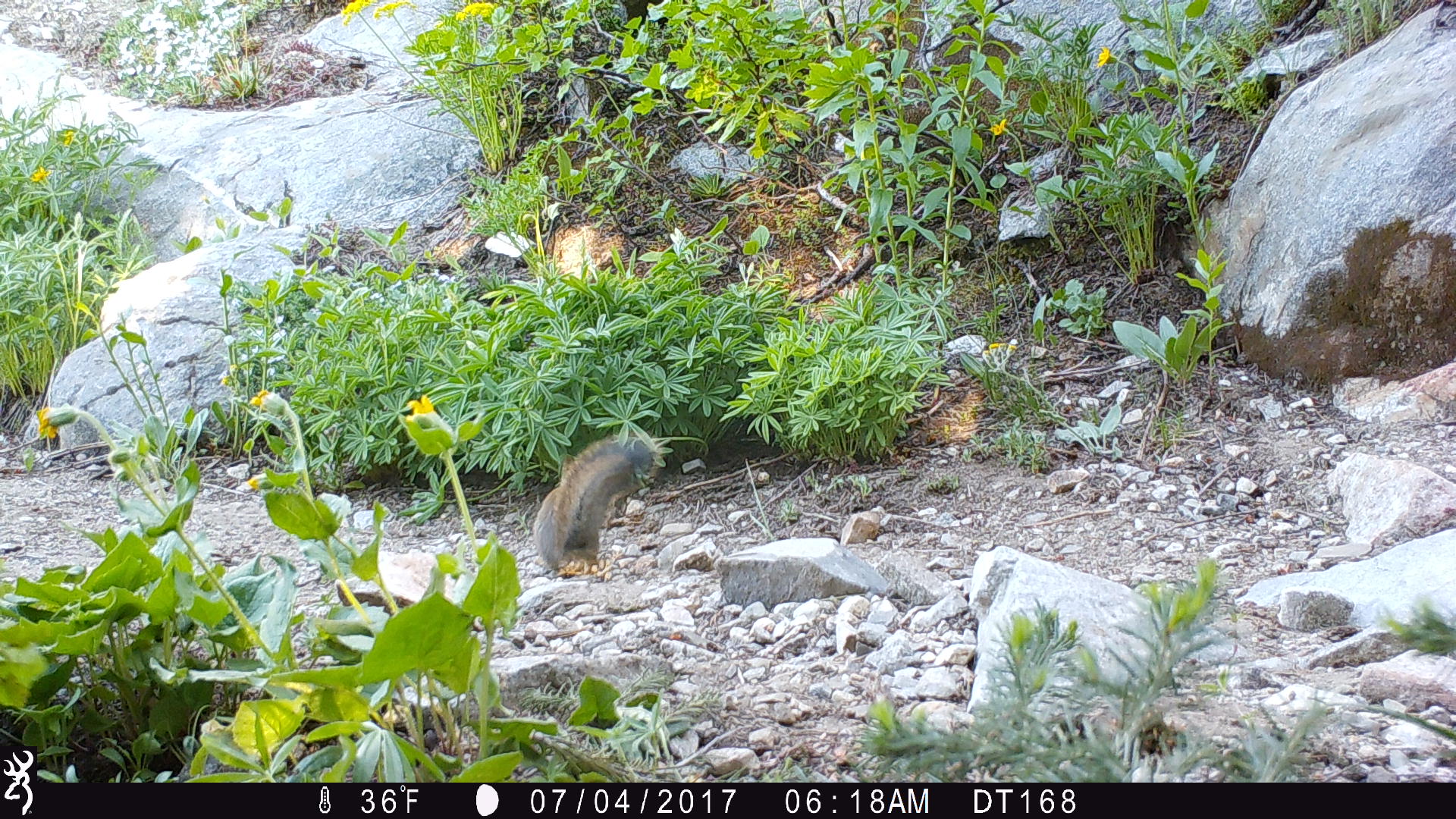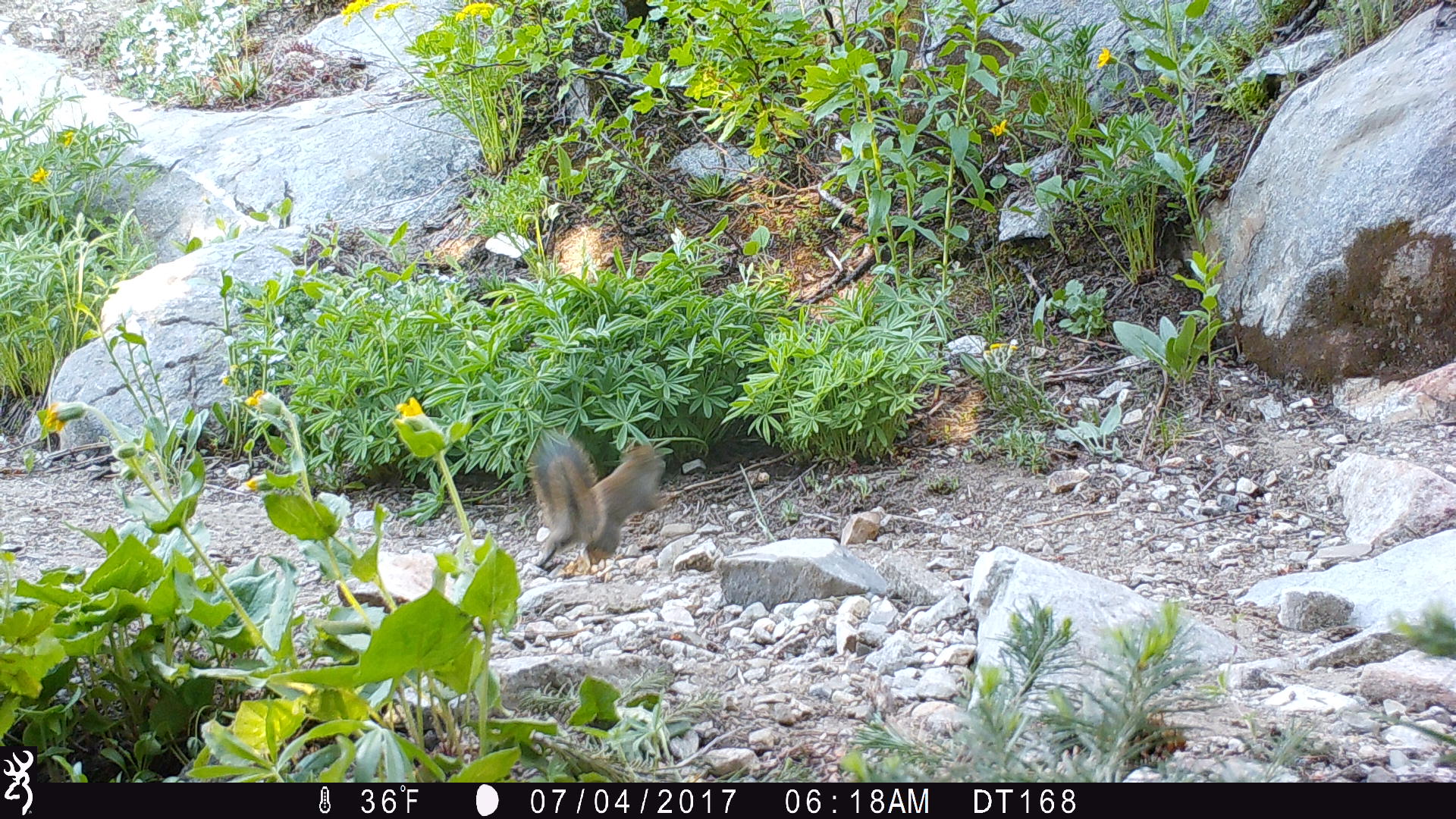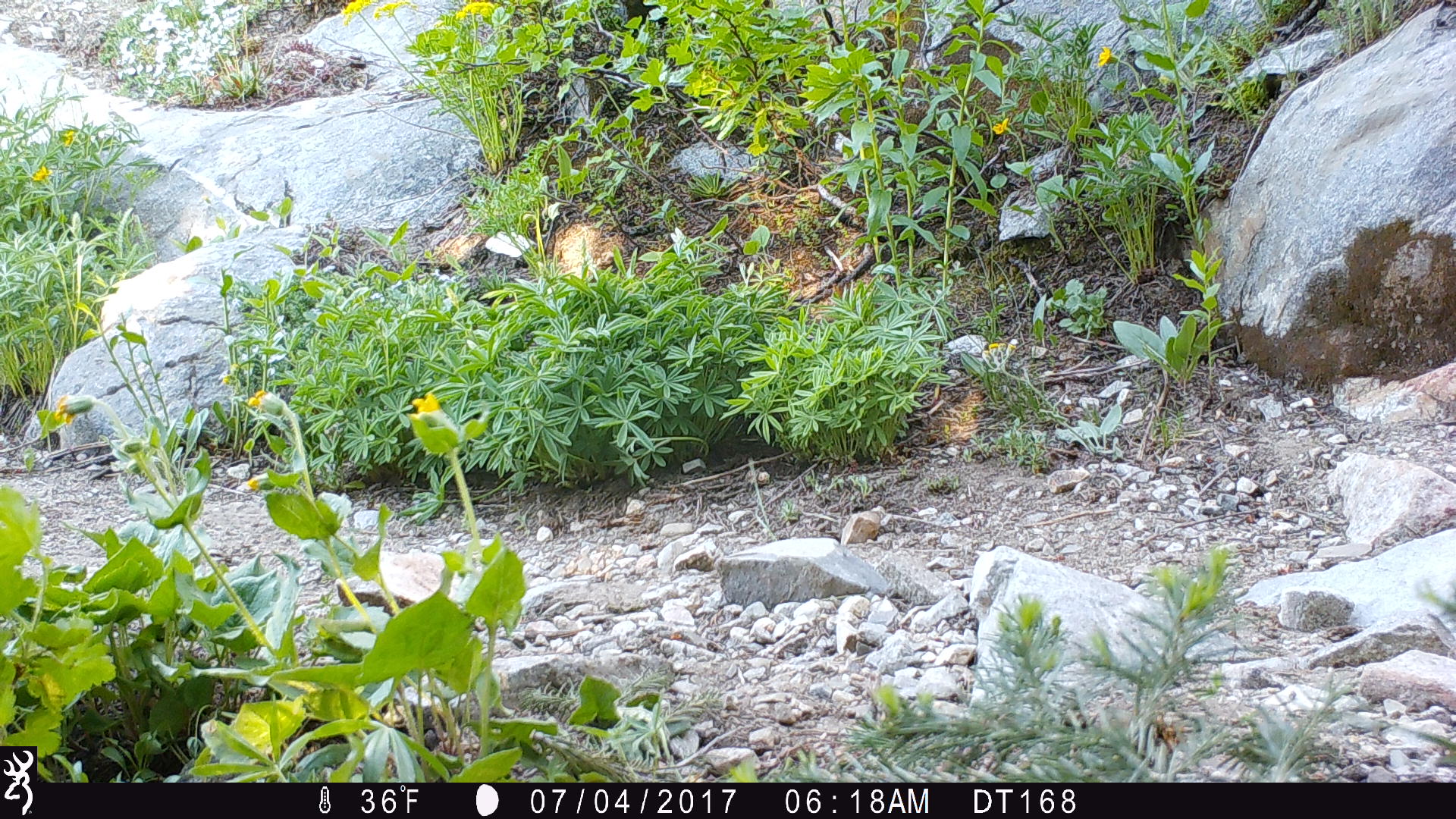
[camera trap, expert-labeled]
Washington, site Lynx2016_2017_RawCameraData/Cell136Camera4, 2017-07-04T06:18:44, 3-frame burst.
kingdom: Animalia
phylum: Chordata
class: Mammalia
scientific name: Mammalia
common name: small mammal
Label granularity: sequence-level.